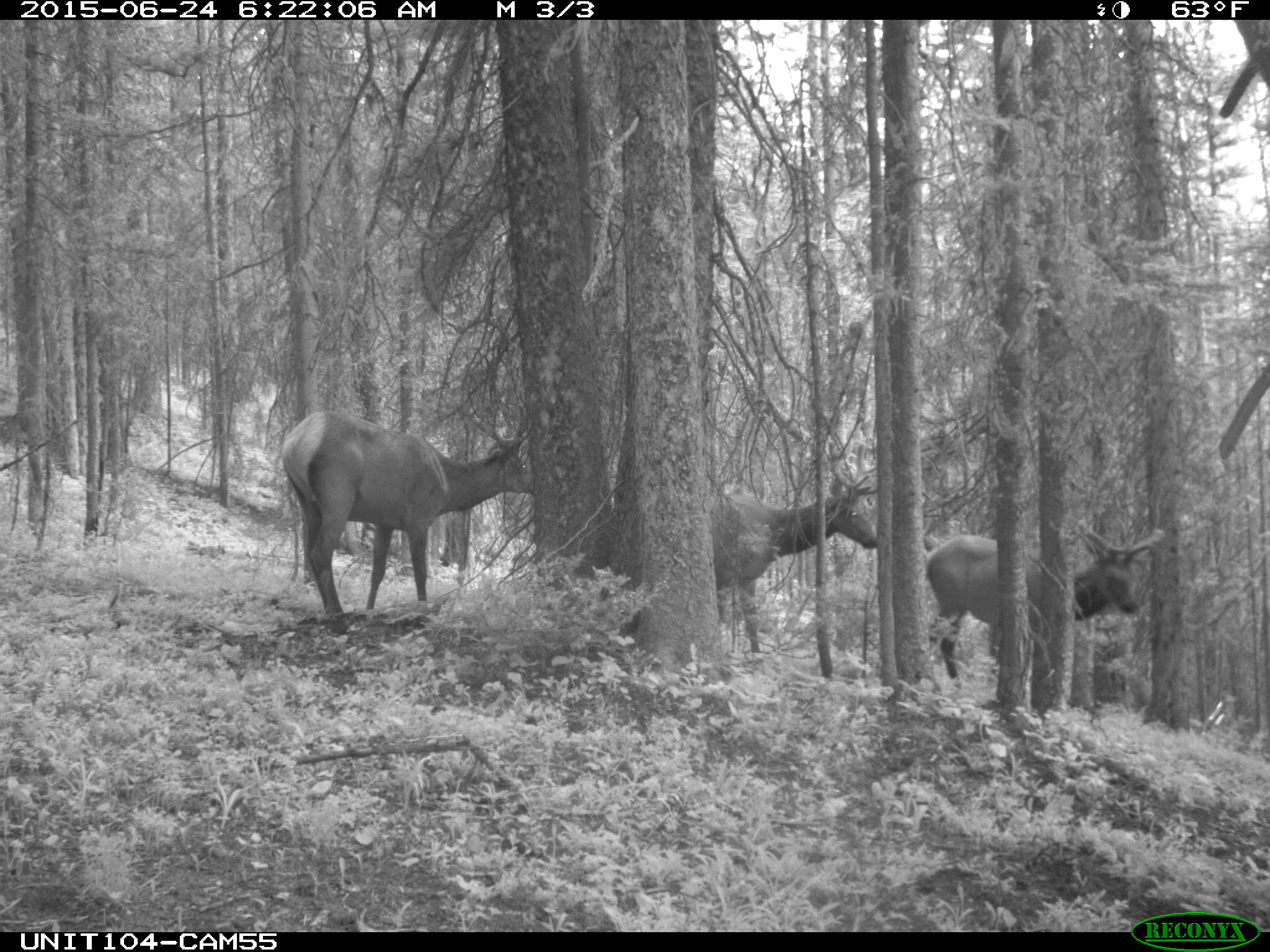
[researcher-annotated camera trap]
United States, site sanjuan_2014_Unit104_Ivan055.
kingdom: Animalia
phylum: Chordata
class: Mammalia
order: Artiodactyla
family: Cervidae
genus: Cervus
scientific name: Cervus elaphus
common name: red deer